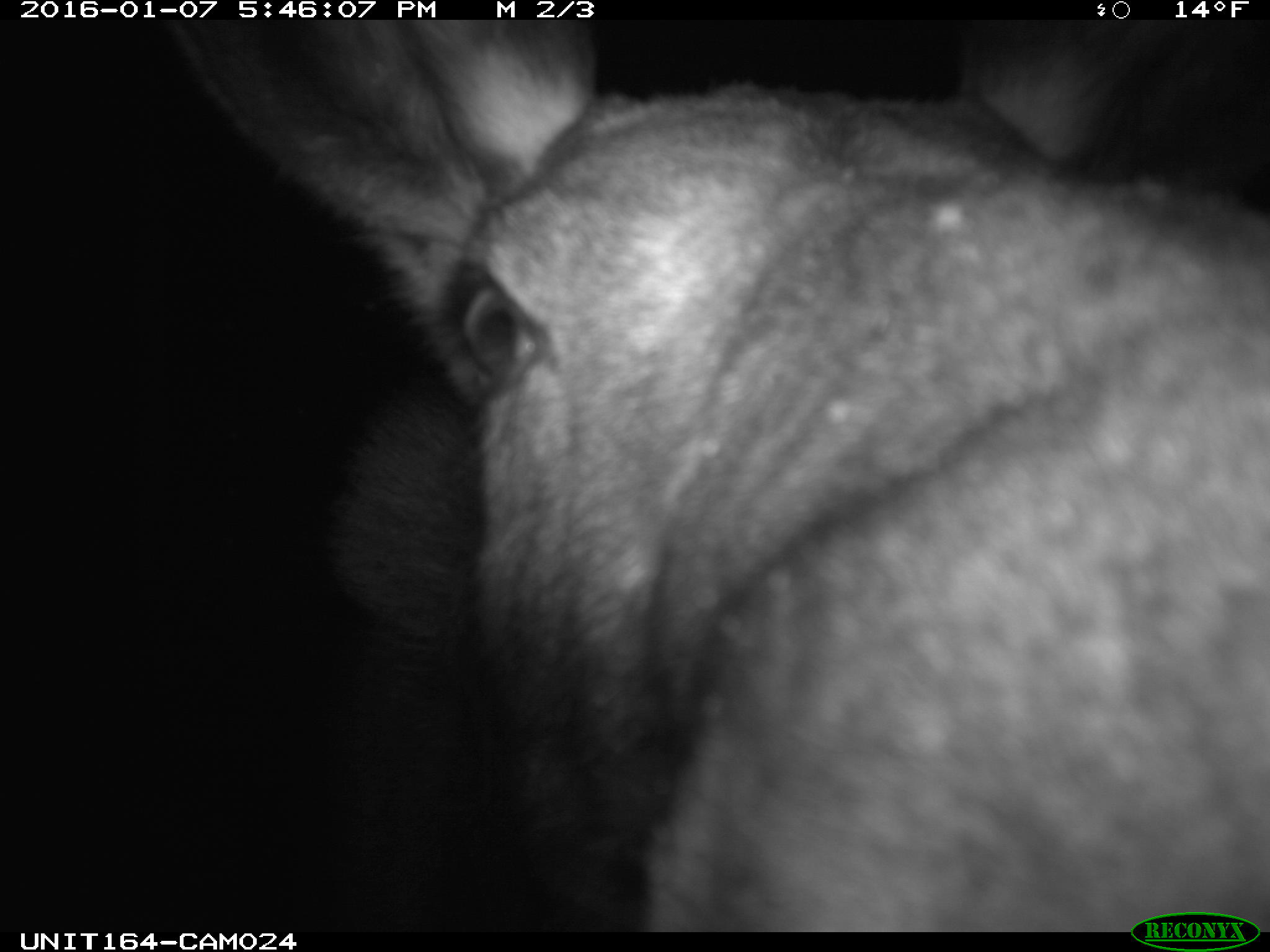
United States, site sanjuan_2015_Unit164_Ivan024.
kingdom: Animalia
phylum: Chordata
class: Mammalia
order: Artiodactyla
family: Cervidae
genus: Alces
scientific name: Alces alces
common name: moose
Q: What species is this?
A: Alces alces (moose).